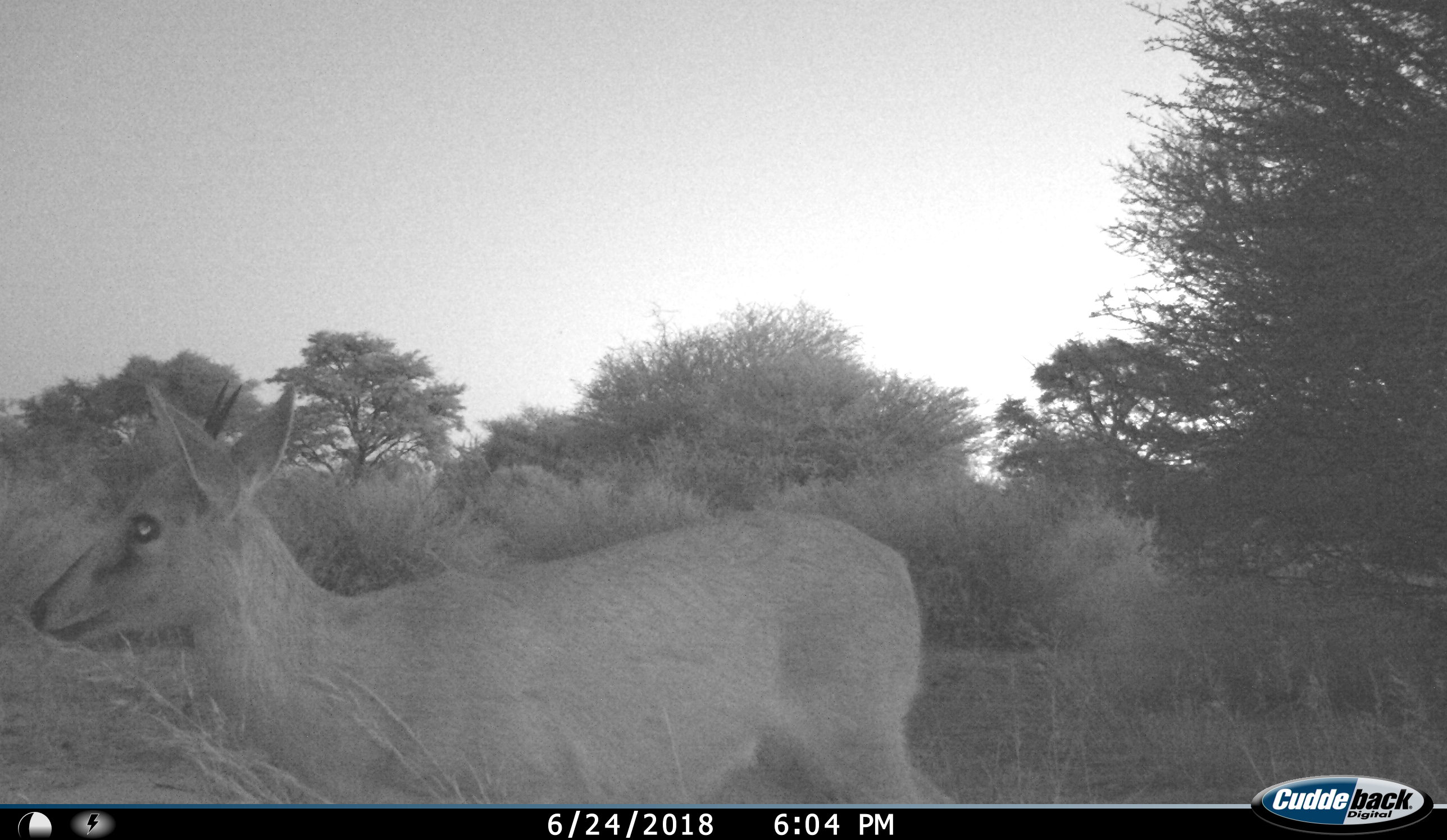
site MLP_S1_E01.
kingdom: Animalia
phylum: Chordata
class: Mammalia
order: Artiodactyla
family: Bovidae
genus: Sylvicapra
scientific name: Sylvicapra grimmia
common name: common duiker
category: duikercommongrey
Duikercommongrey (common duiker) (Sylvicapra grimmia), count 1. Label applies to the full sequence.